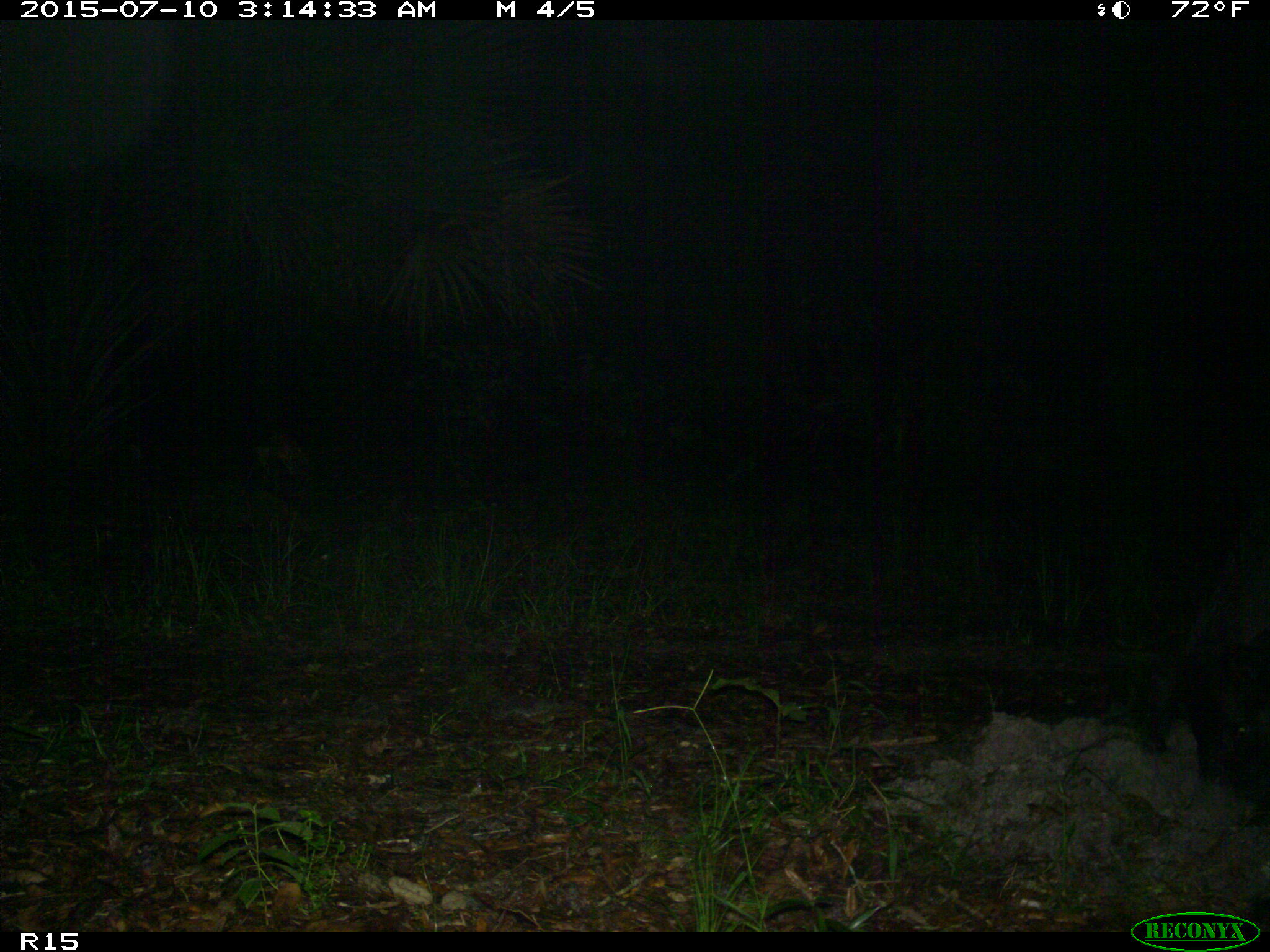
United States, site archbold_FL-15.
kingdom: Animalia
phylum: Chordata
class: Mammalia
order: Artiodactyla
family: Suidae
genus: Sus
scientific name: Sus scrofa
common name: wild boar